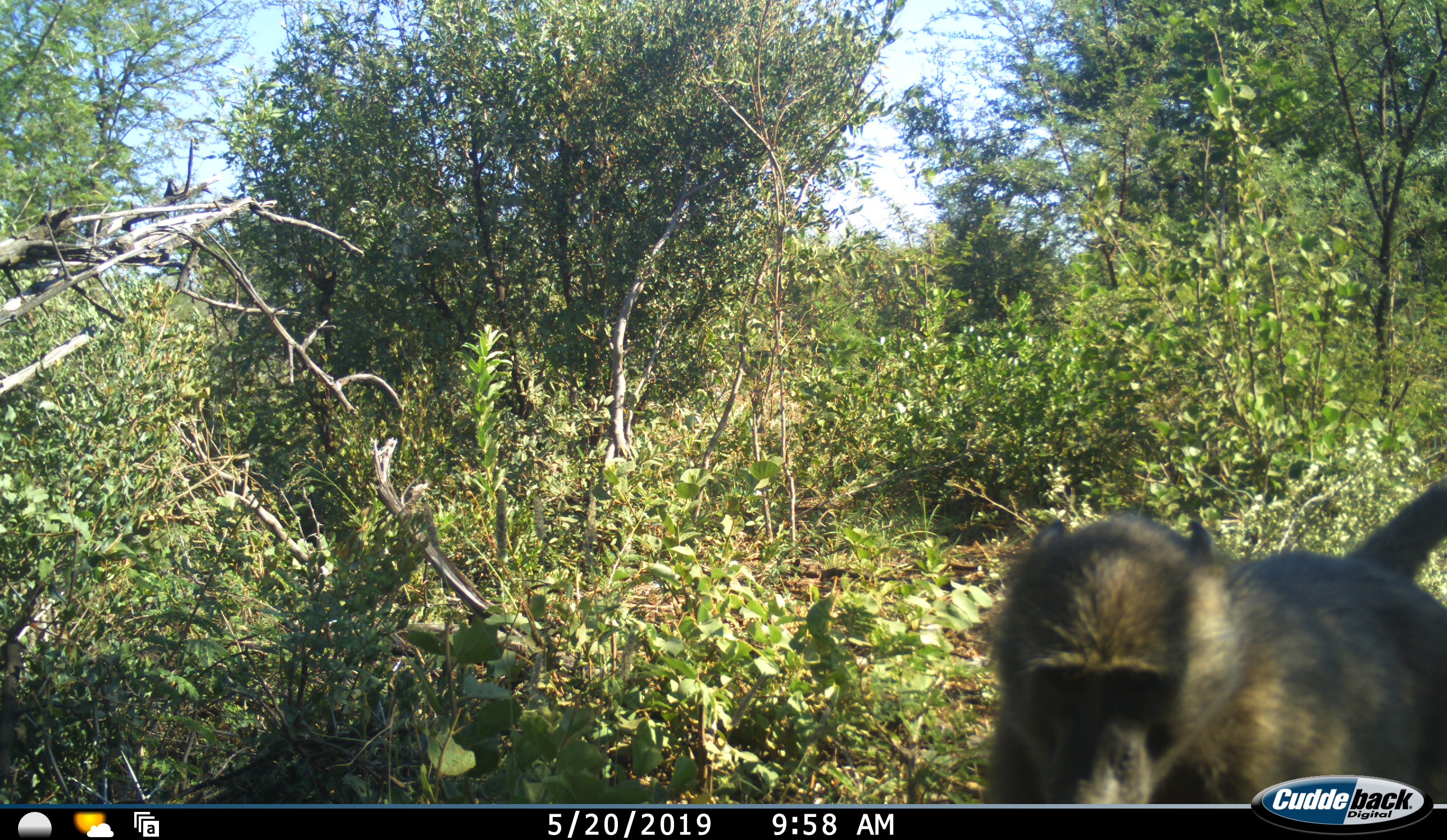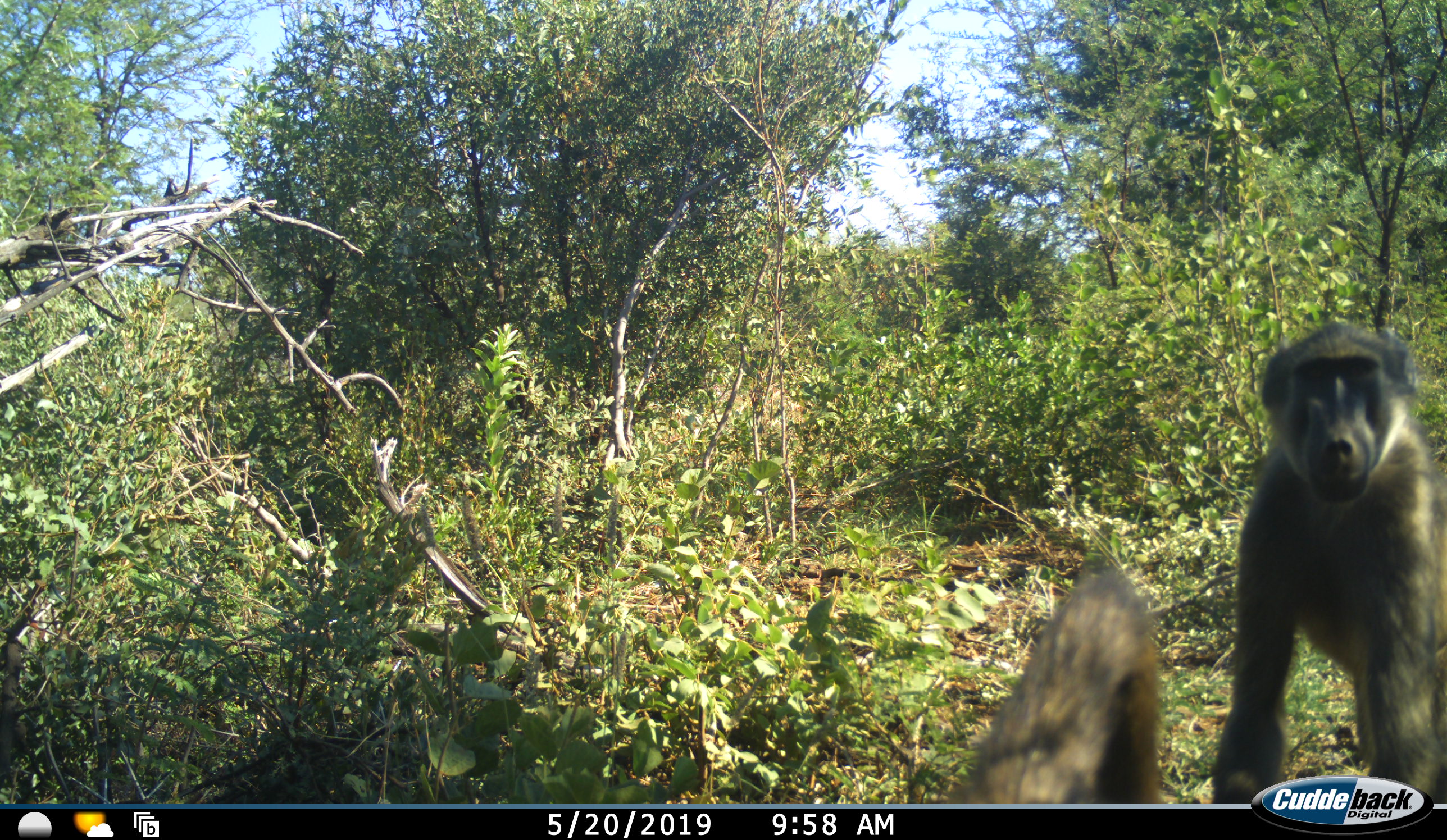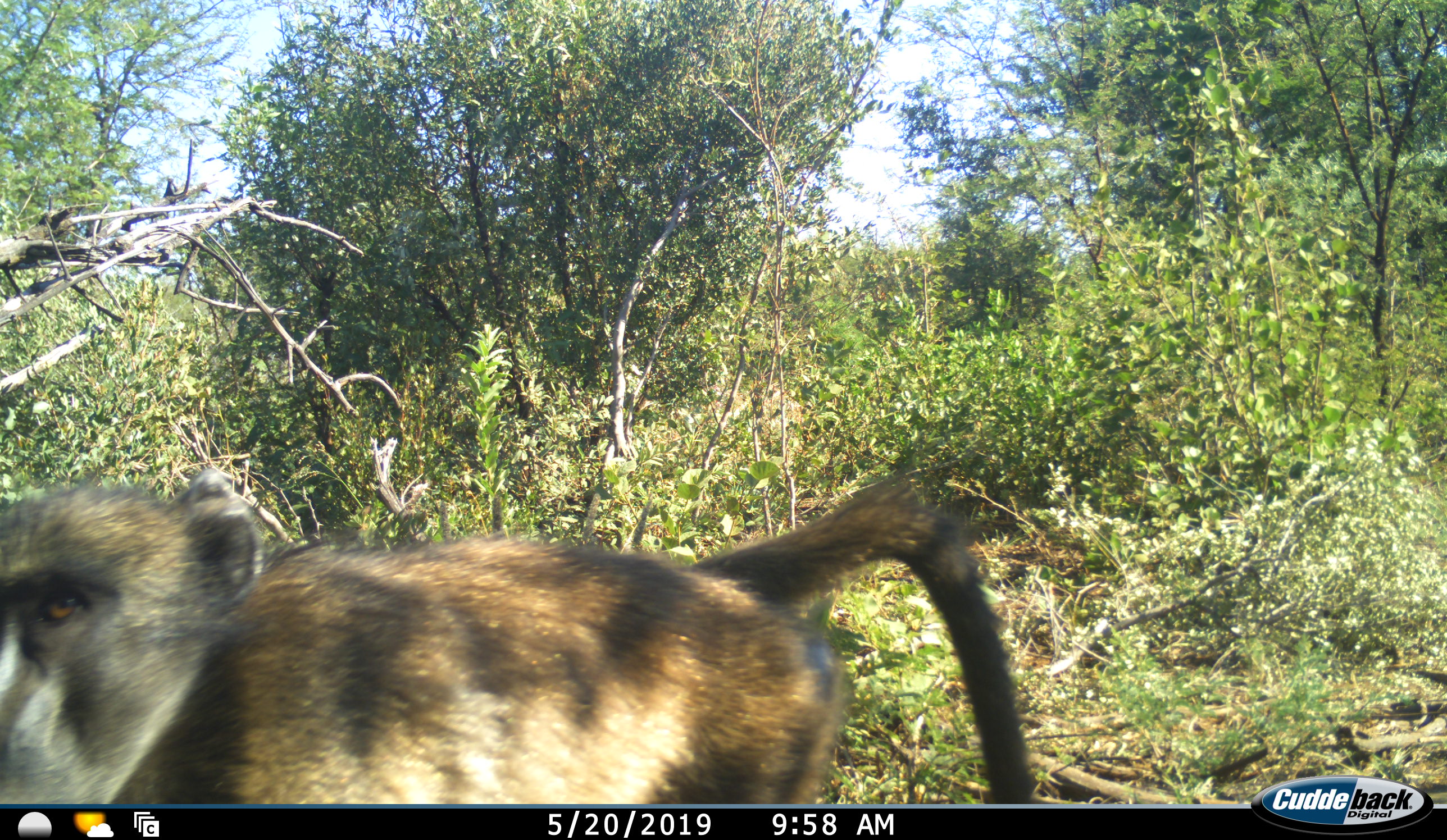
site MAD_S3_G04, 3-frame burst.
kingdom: Animalia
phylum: Chordata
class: Mammalia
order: Primates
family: Cercopithecidae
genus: Papio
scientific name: Papio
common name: baboon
Baboon (Papio), count 2. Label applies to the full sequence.